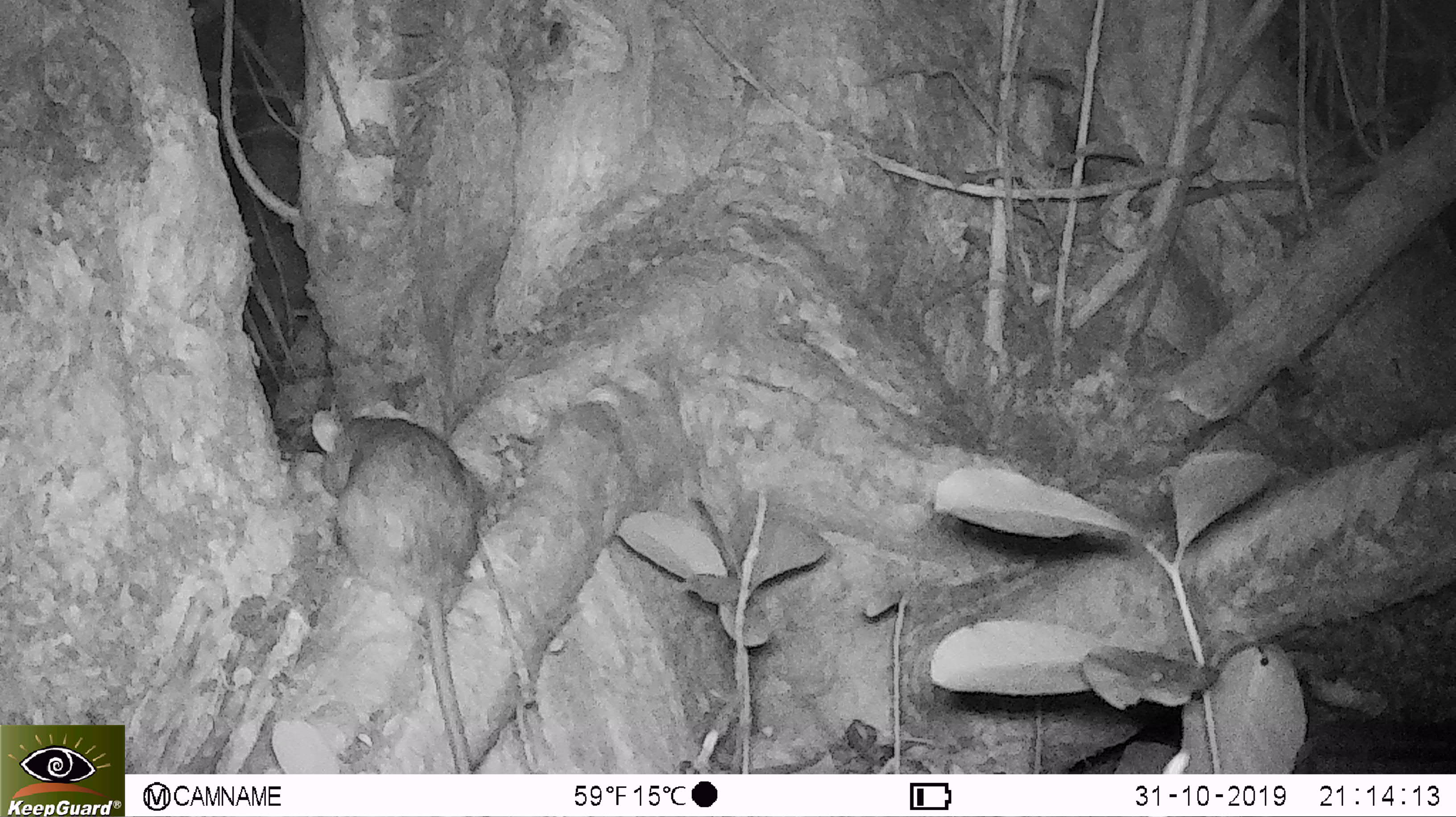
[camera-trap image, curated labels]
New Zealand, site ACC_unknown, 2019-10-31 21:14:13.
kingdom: Animalia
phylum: Chordata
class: Mammalia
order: Rodentia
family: Muridae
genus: Rattus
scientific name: Rattus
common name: rat